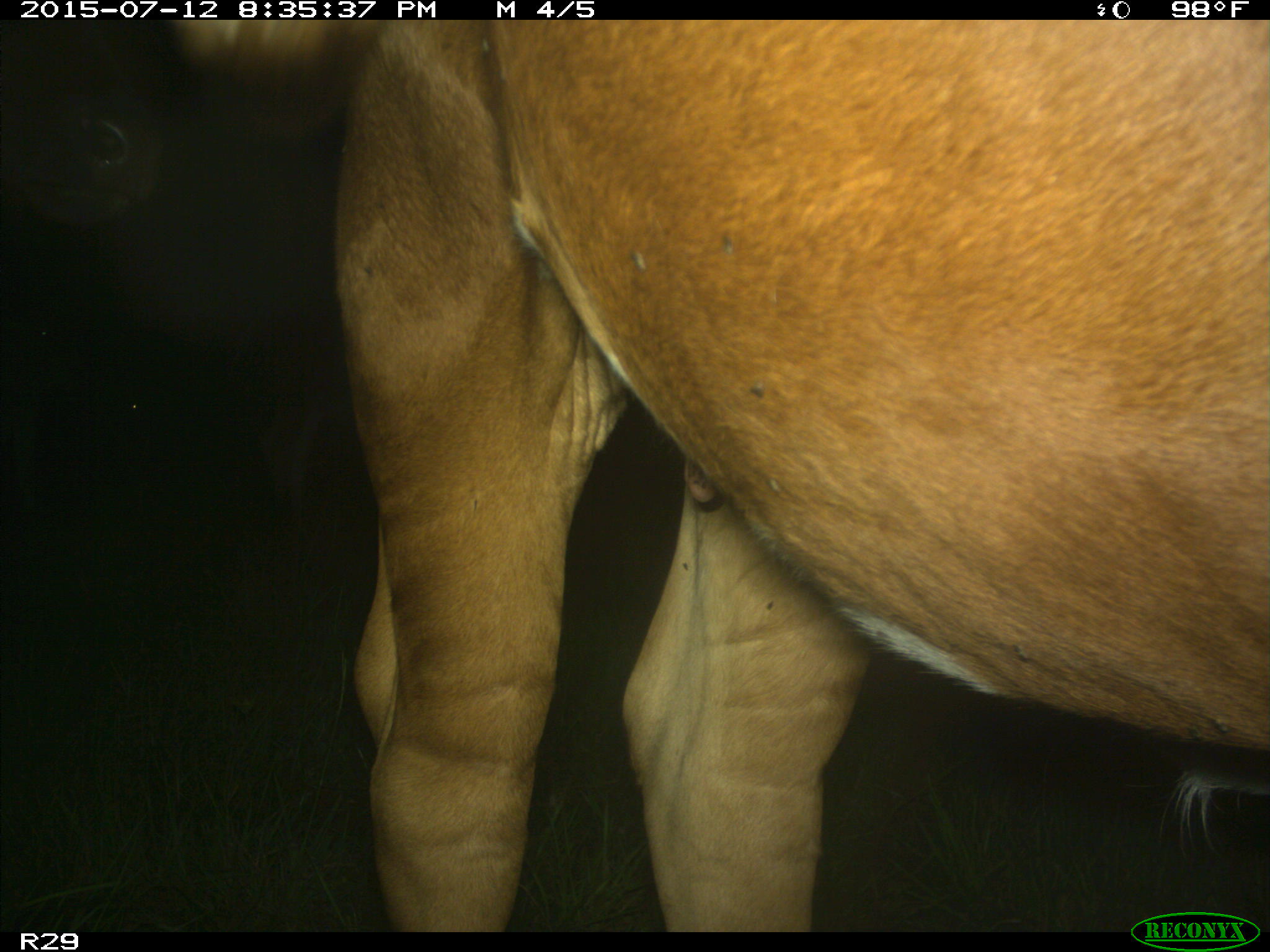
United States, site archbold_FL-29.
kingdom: Animalia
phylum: Chordata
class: Mammalia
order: Artiodactyla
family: Bovidae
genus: Bos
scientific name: Bos taurus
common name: domestic cow